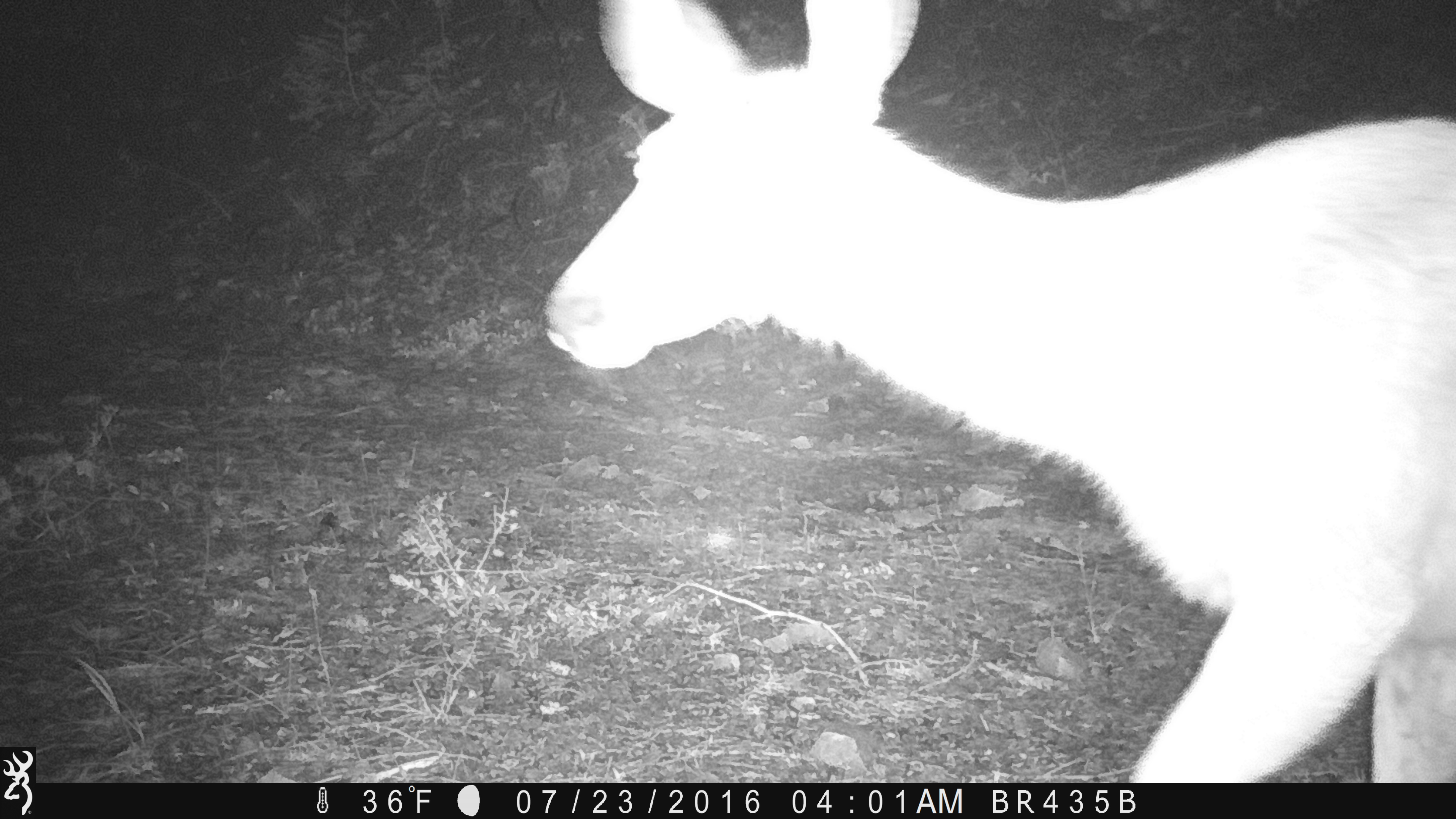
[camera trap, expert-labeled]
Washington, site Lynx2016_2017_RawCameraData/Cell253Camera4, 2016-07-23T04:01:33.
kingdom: Animalia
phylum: Chordata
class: Mammalia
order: Artiodactyla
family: Cervidae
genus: Odocoileus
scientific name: Odocoileus hemionus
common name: mule deer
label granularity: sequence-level